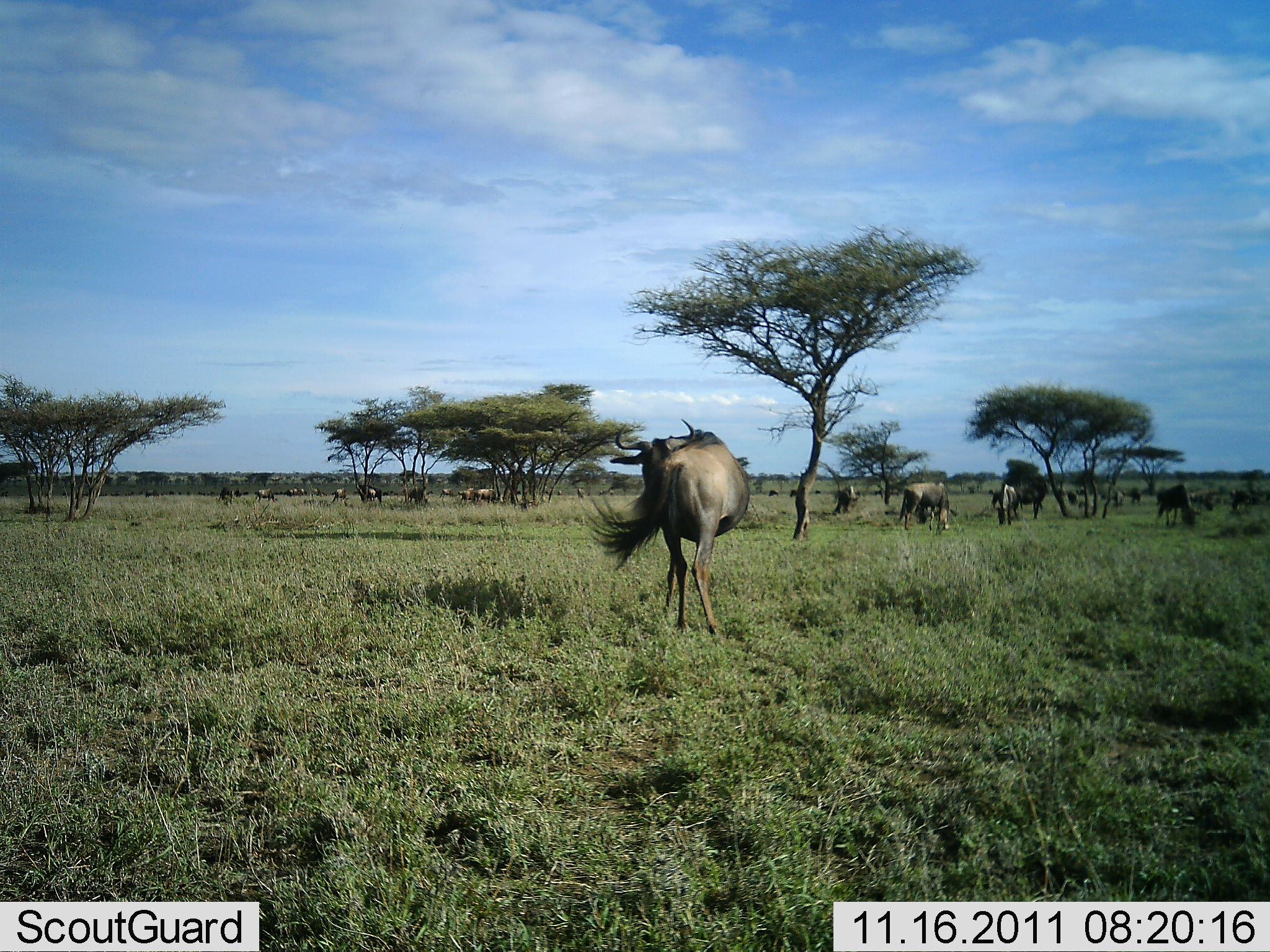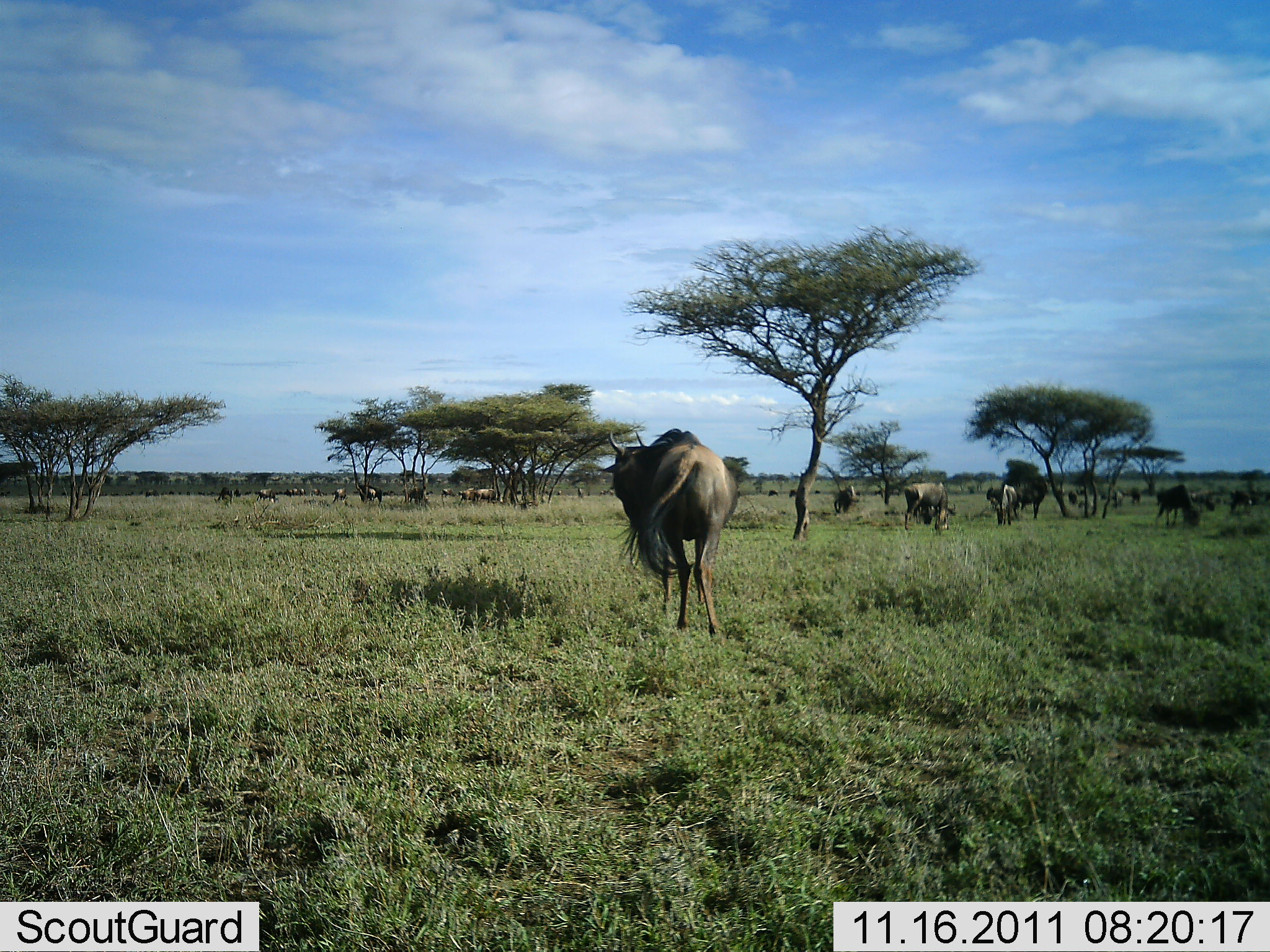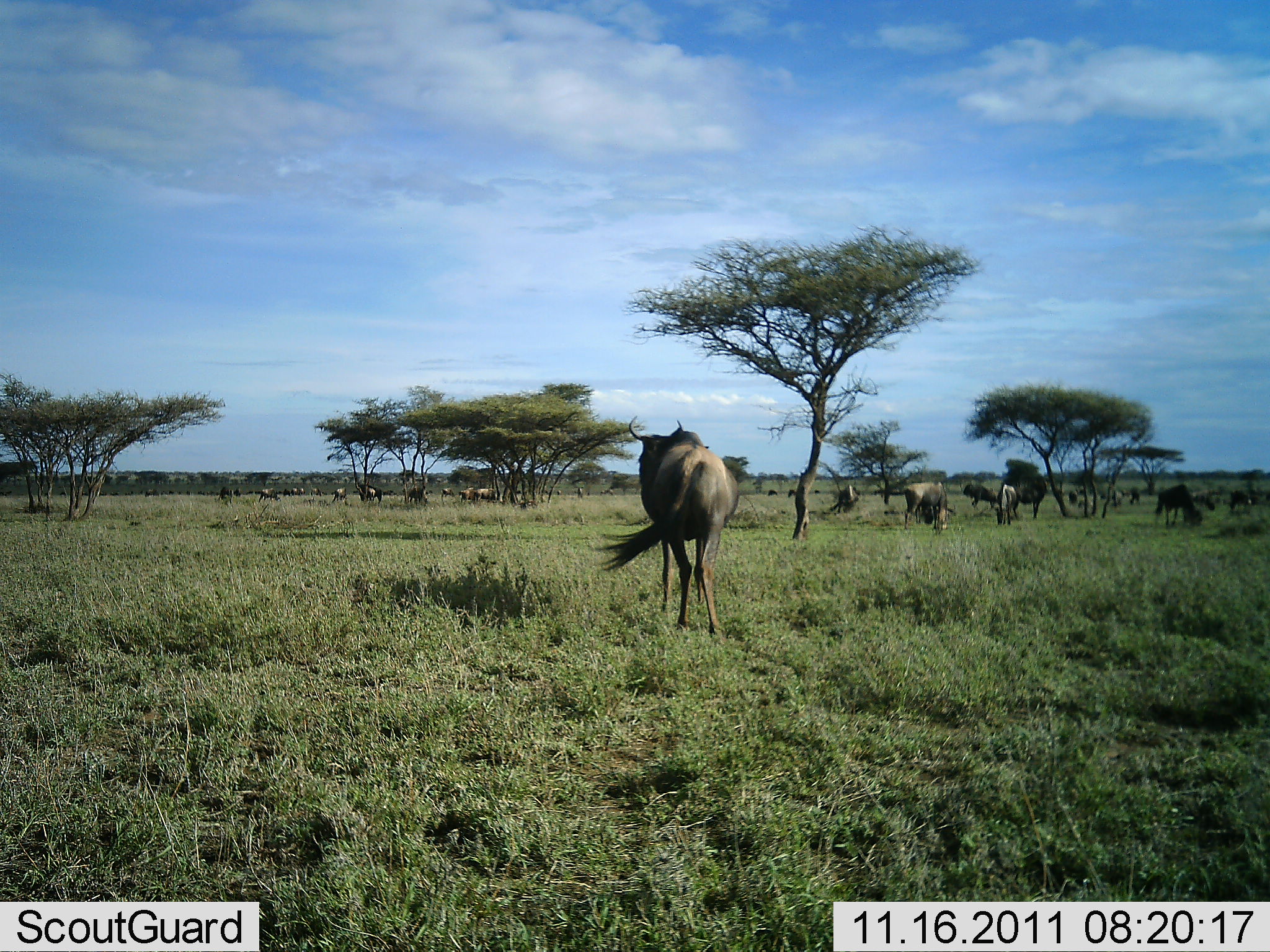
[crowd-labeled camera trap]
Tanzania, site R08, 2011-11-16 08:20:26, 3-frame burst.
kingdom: Animalia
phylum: Chordata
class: Mammalia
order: Artiodactyla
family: Bovidae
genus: Connochaetes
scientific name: Connochaetes taurinus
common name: blue wildebeest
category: wildebeest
Wildebeest (blue wildebeest) (Connochaetes taurinus), count 11-50. Behavior (volunteer vote fractions): standing 71%, resting 0%, moving 50%, interacting 0%. Young present (vote fraction): 0%. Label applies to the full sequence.